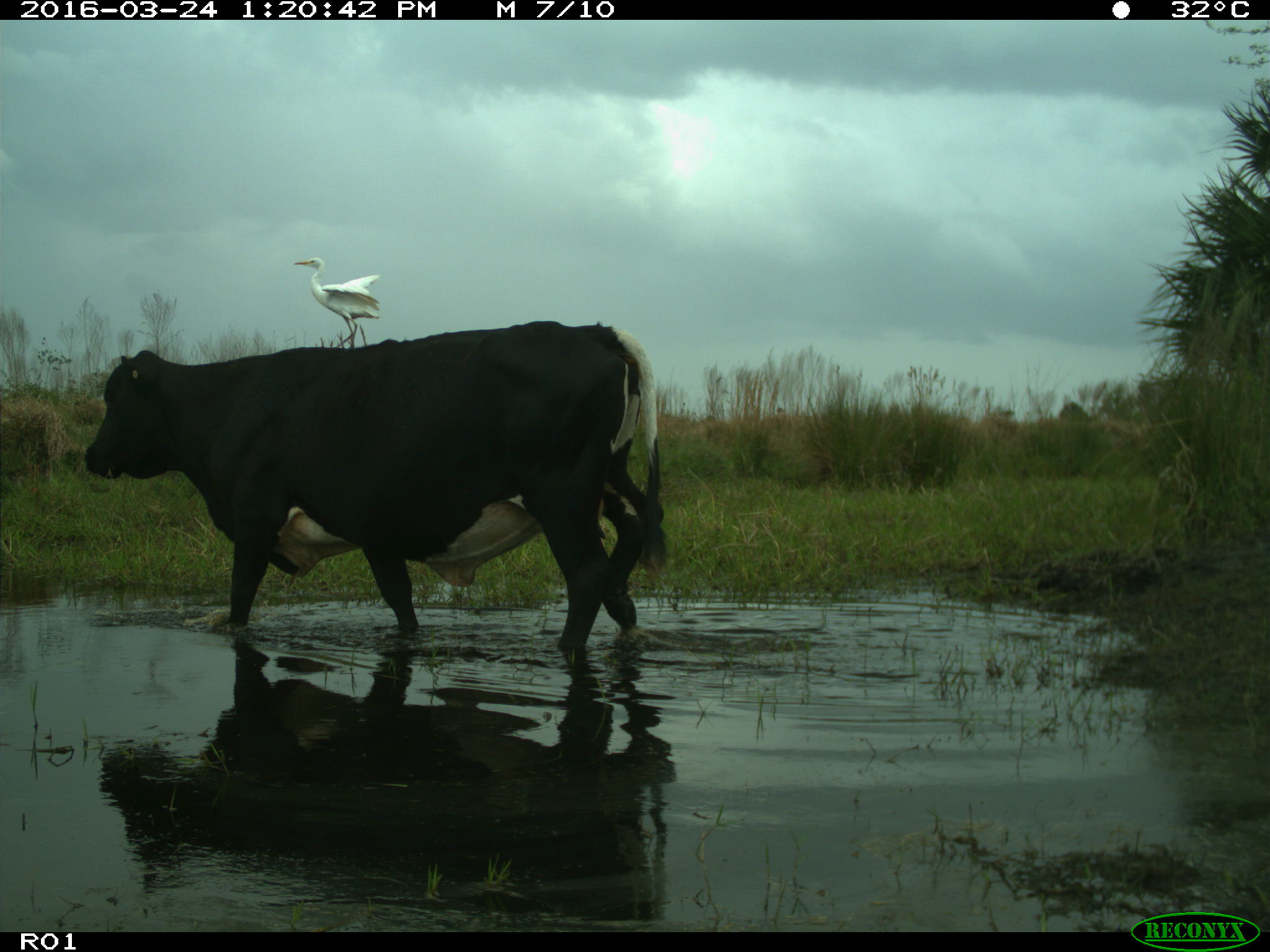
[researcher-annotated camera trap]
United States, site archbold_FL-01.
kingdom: Animalia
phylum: Chordata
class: Mammalia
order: Artiodactyla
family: Bovidae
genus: Bos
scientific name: Bos taurus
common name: domestic cow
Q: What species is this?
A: Bos taurus (domestic cow).